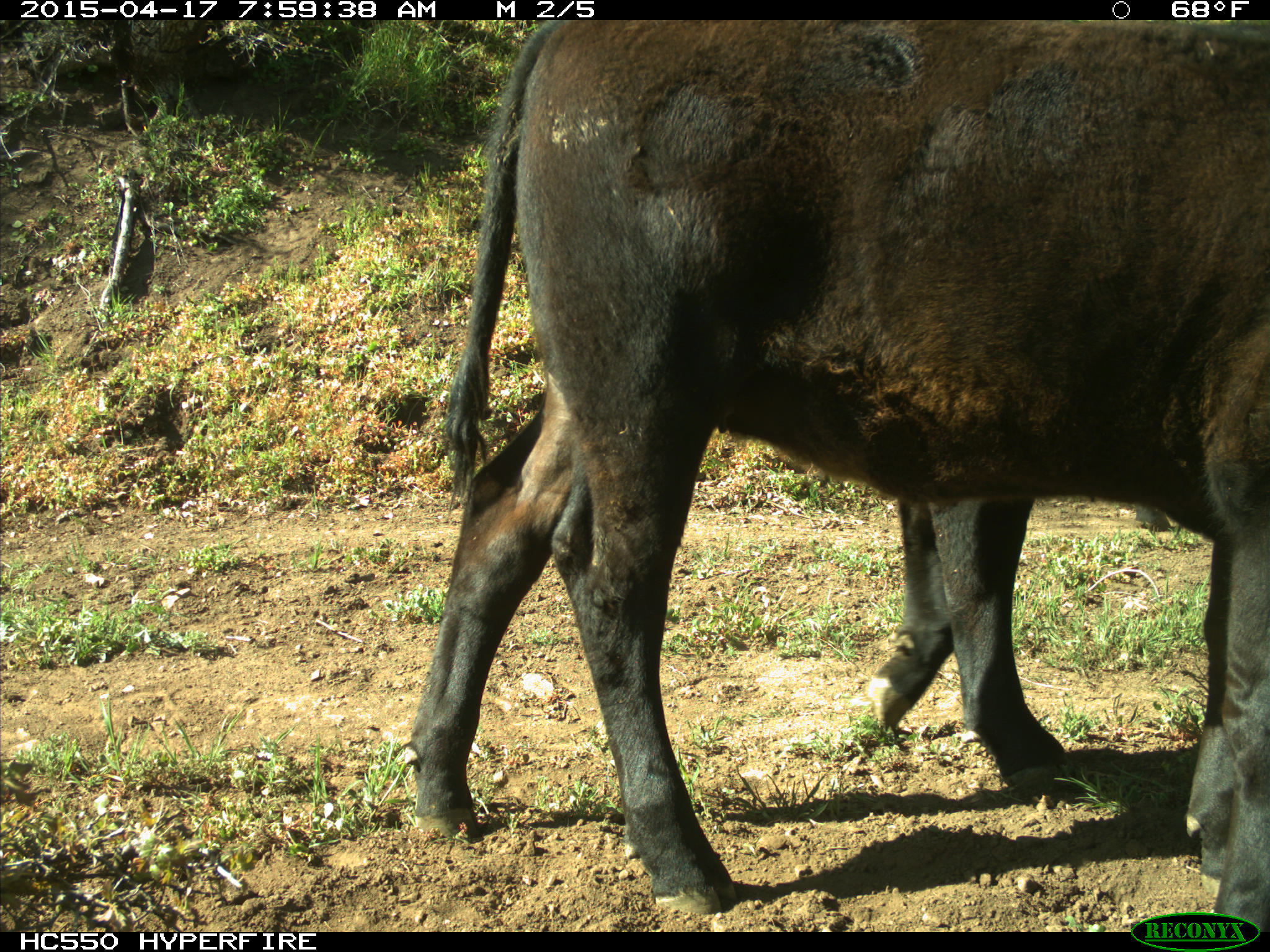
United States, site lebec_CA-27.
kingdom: Animalia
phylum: Chordata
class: Mammalia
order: Artiodactyla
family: Bovidae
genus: Bos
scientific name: Bos taurus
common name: domestic cow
Bos taurus (domestic cow).